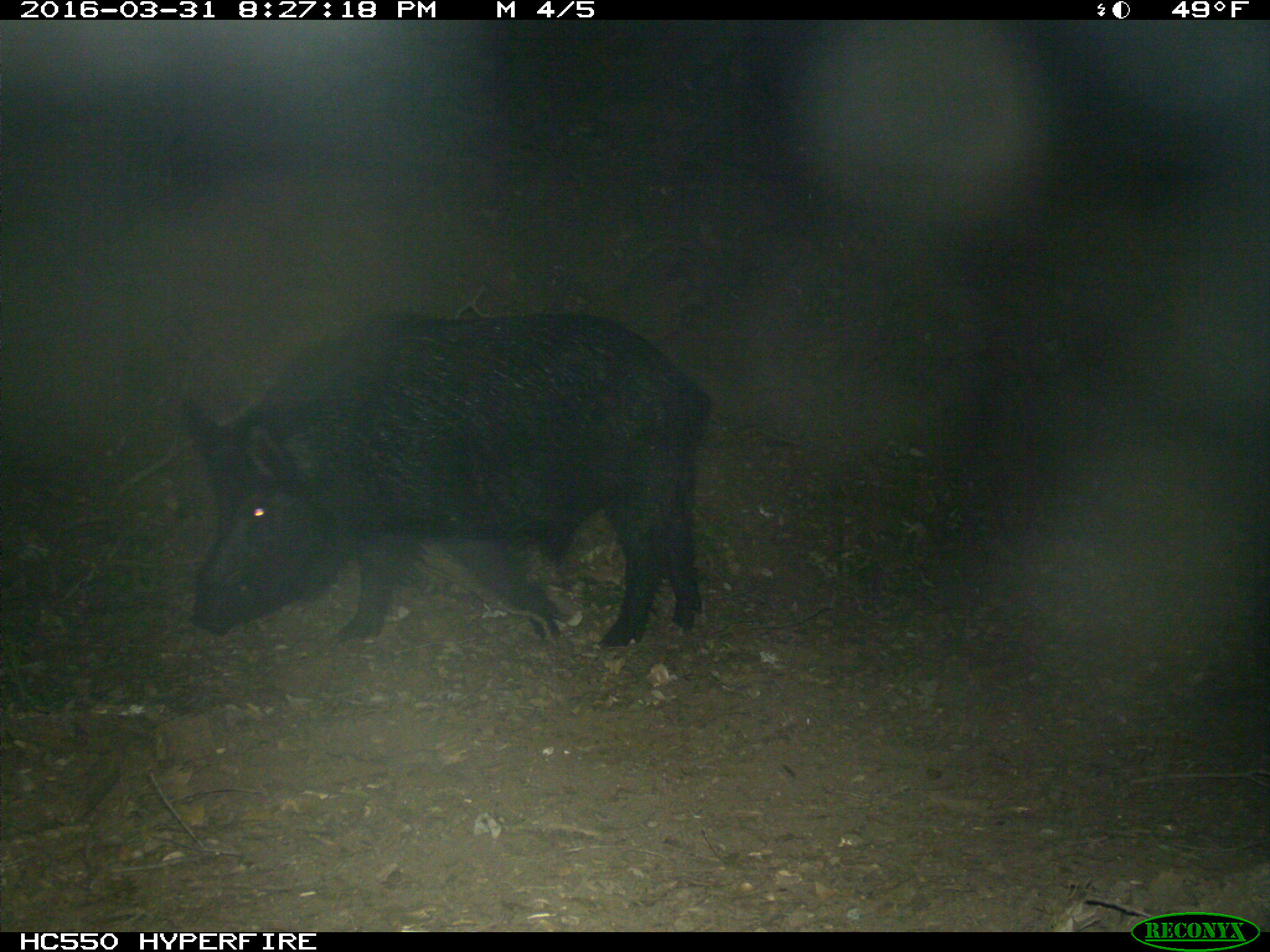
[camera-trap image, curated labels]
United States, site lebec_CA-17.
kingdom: Animalia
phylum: Chordata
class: Mammalia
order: Artiodactyla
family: Suidae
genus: Sus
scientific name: Sus scrofa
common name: wild boar